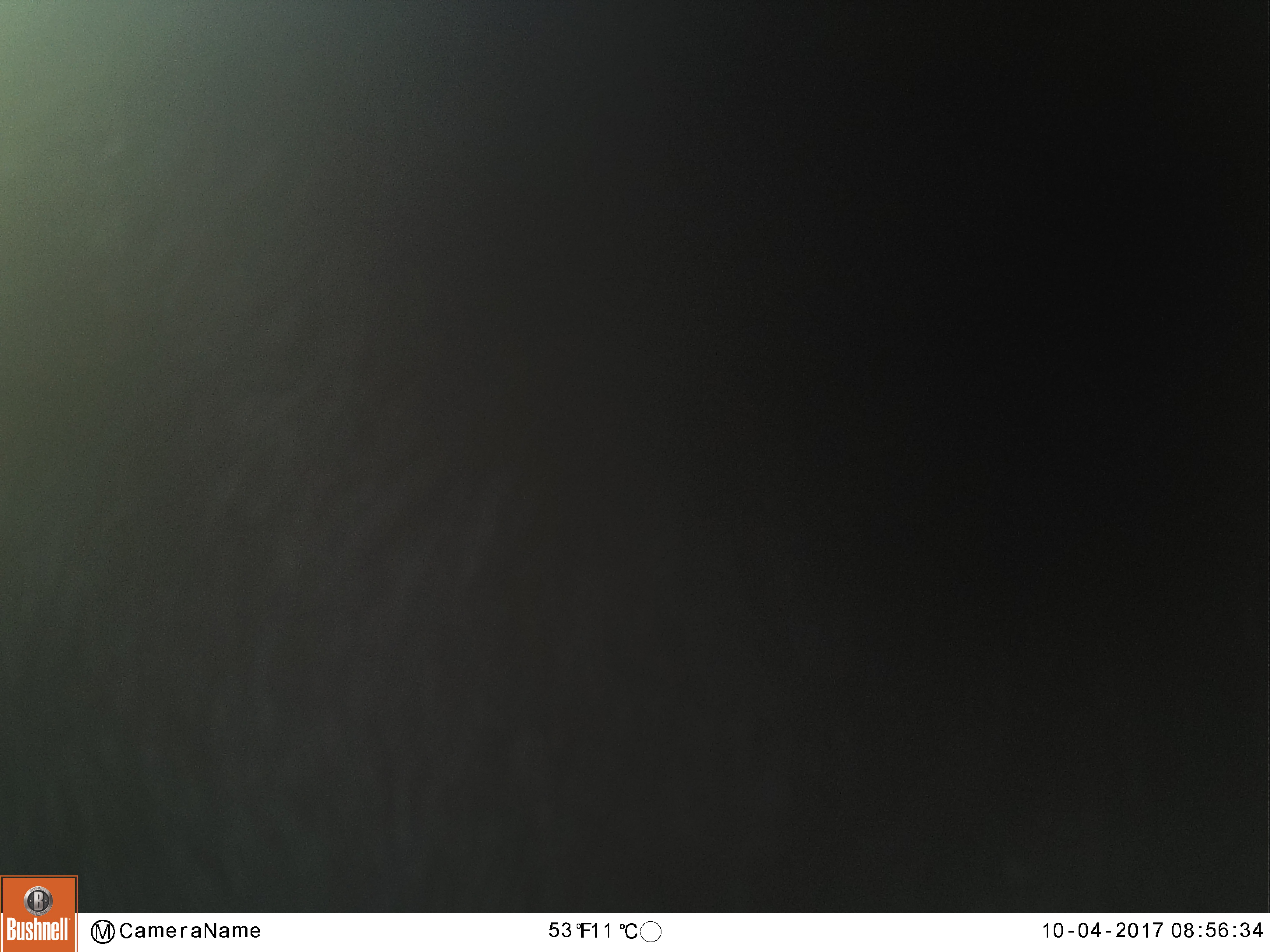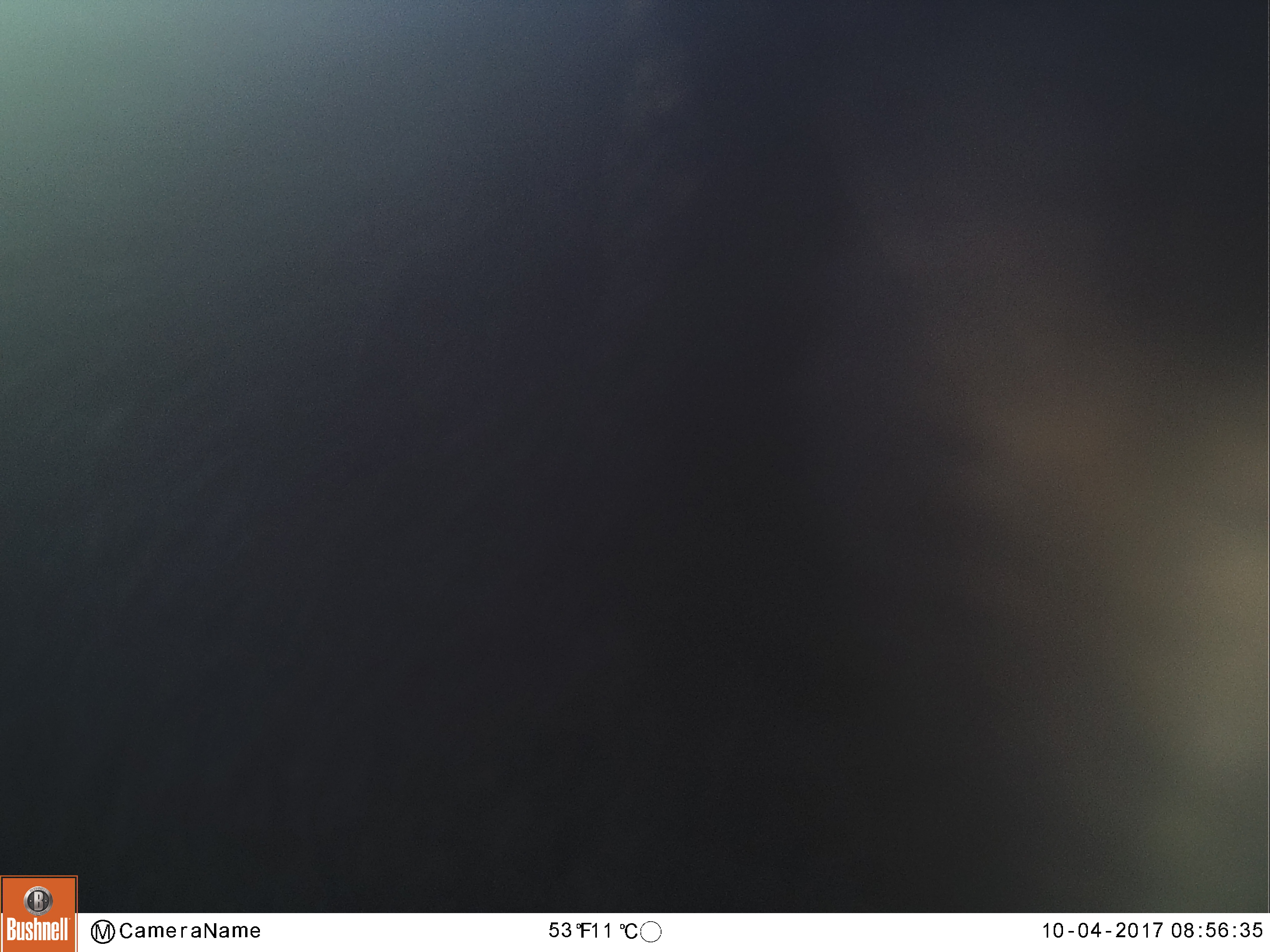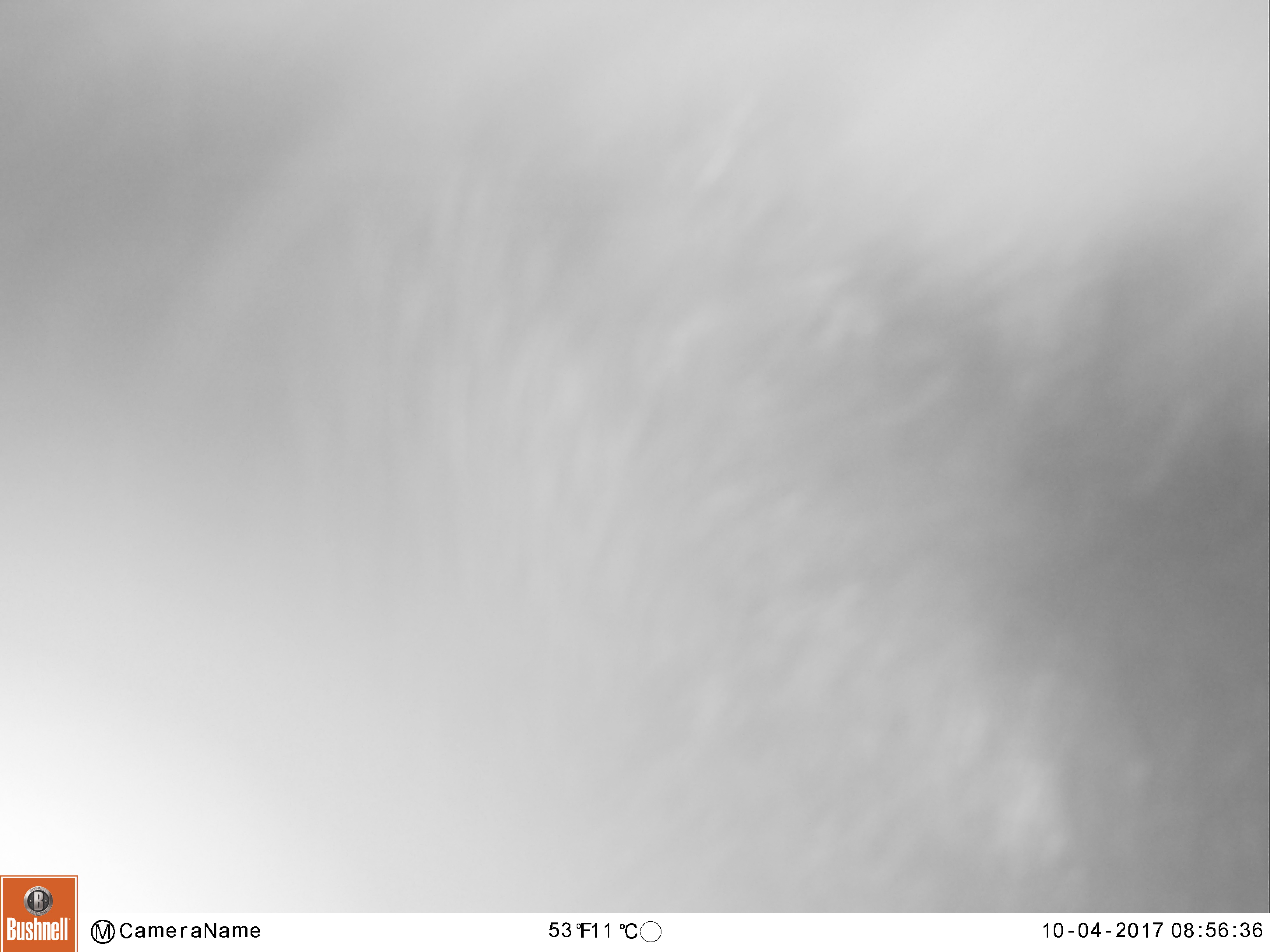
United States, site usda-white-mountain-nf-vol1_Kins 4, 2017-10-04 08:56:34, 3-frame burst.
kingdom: Animalia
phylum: Chordata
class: Mammalia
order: Carnivora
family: Ursidae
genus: Ursus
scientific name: Ursus americanus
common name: black bear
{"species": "black bear (Ursus americanus)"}